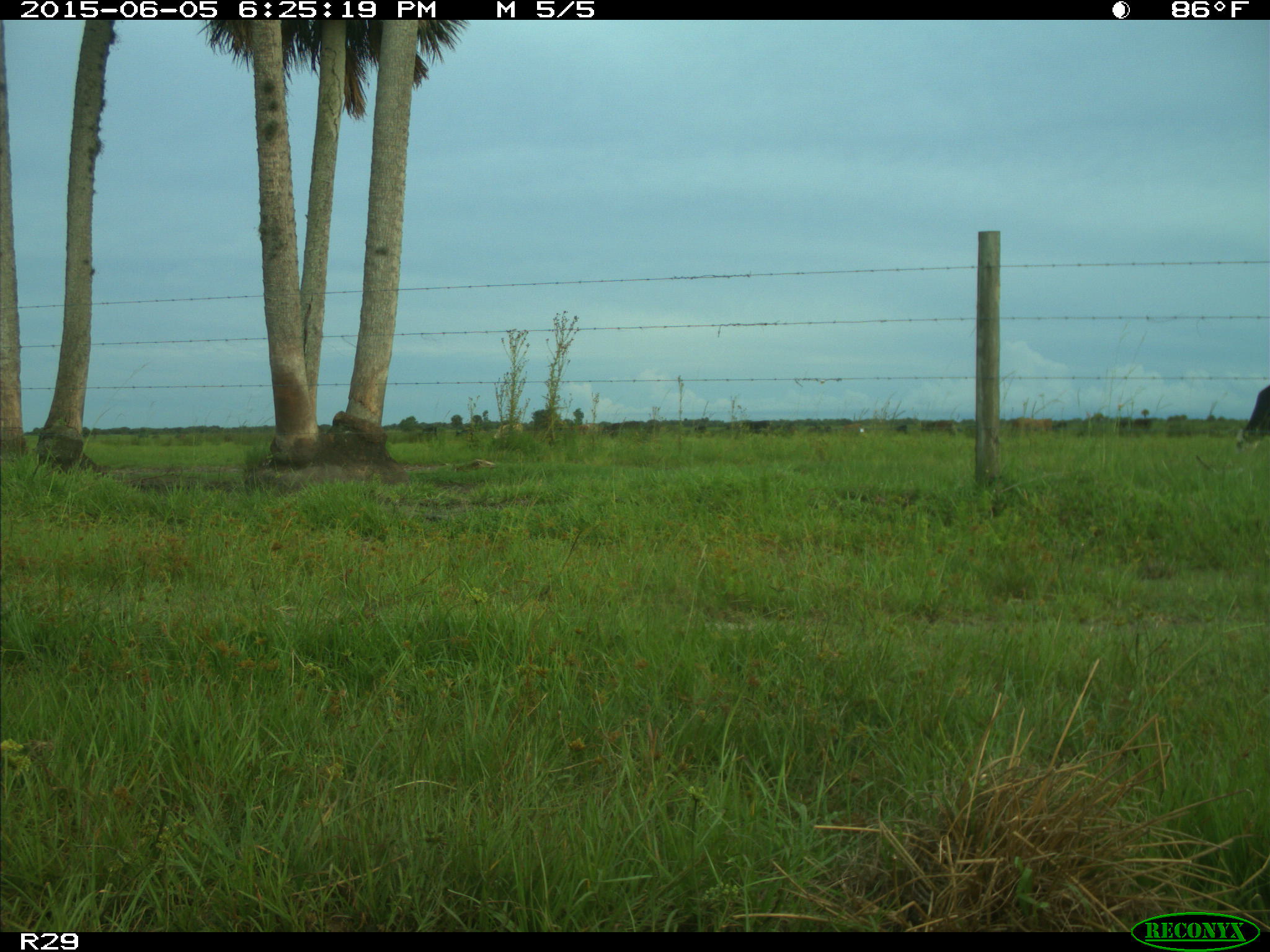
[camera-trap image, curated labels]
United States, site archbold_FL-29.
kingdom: Animalia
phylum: Chordata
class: Mammalia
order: Artiodactyla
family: Bovidae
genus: Bos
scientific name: Bos taurus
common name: domestic cow